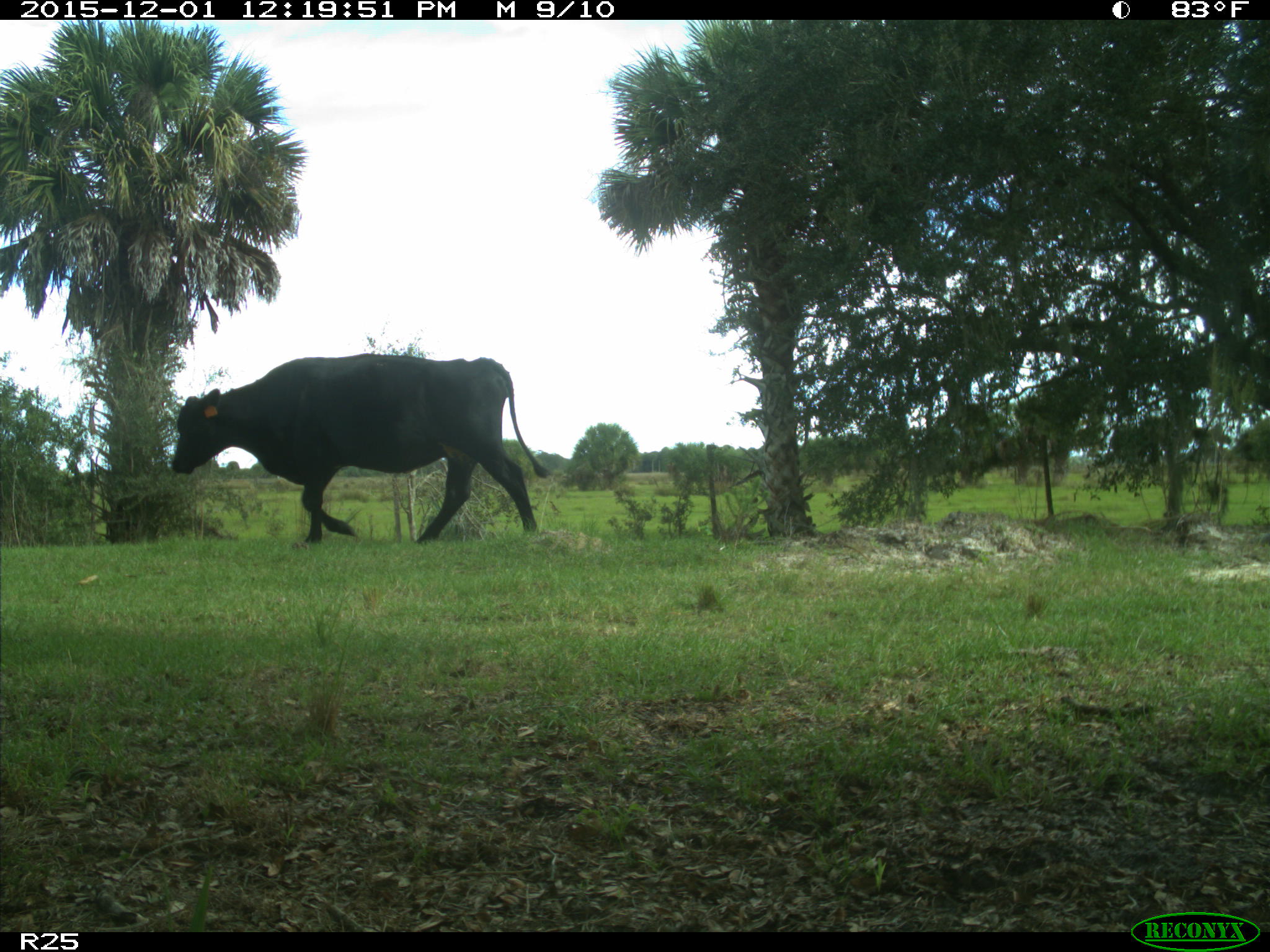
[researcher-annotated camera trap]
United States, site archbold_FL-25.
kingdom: Animalia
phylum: Chordata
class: Mammalia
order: Artiodactyla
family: Bovidae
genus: Bos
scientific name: Bos taurus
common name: domestic cow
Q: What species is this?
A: Bos taurus (domestic cow).